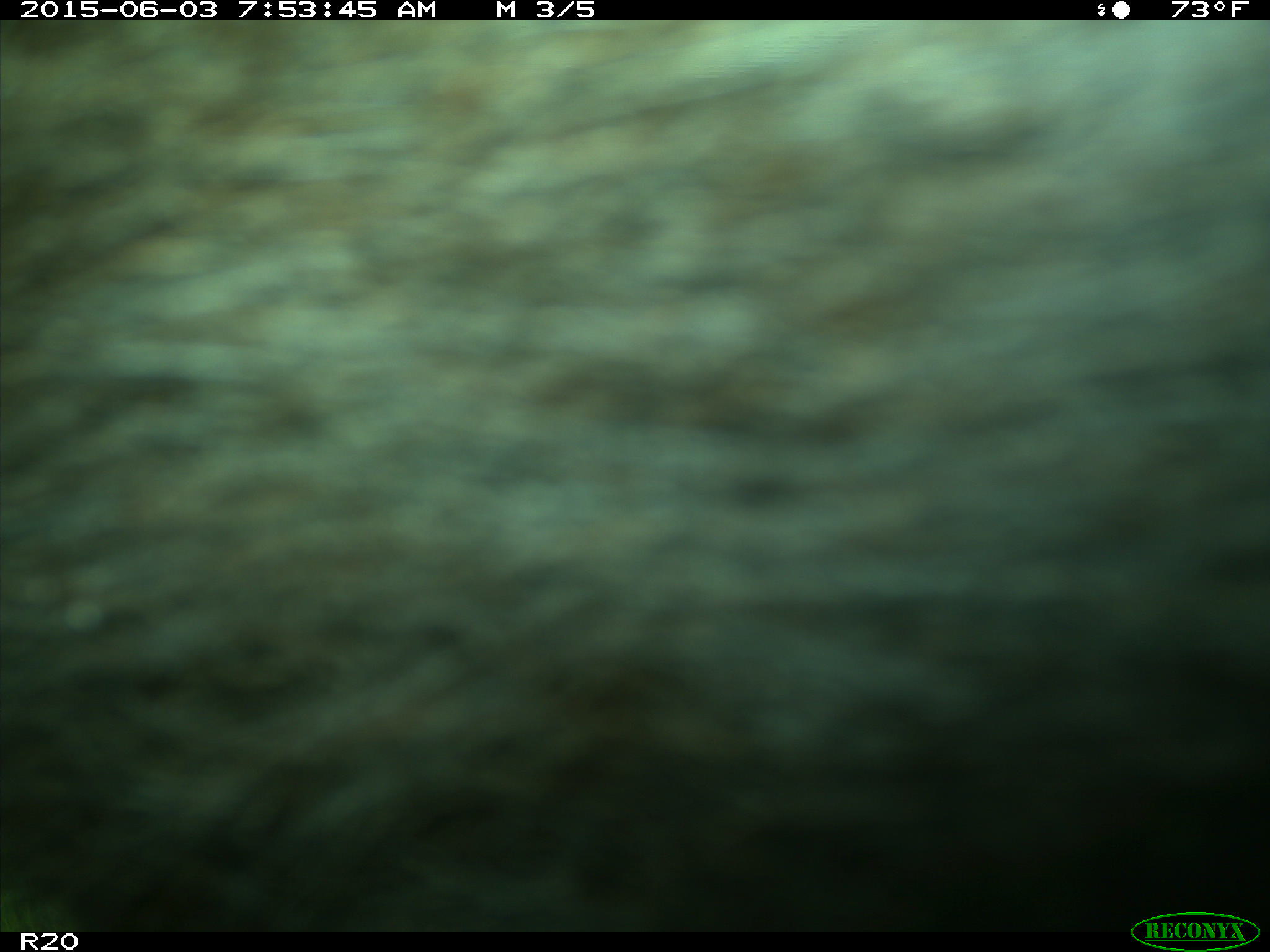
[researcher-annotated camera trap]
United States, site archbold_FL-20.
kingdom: Animalia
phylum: Chordata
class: Mammalia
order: Artiodactyla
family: Bovidae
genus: Bos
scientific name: Bos taurus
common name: domestic cow